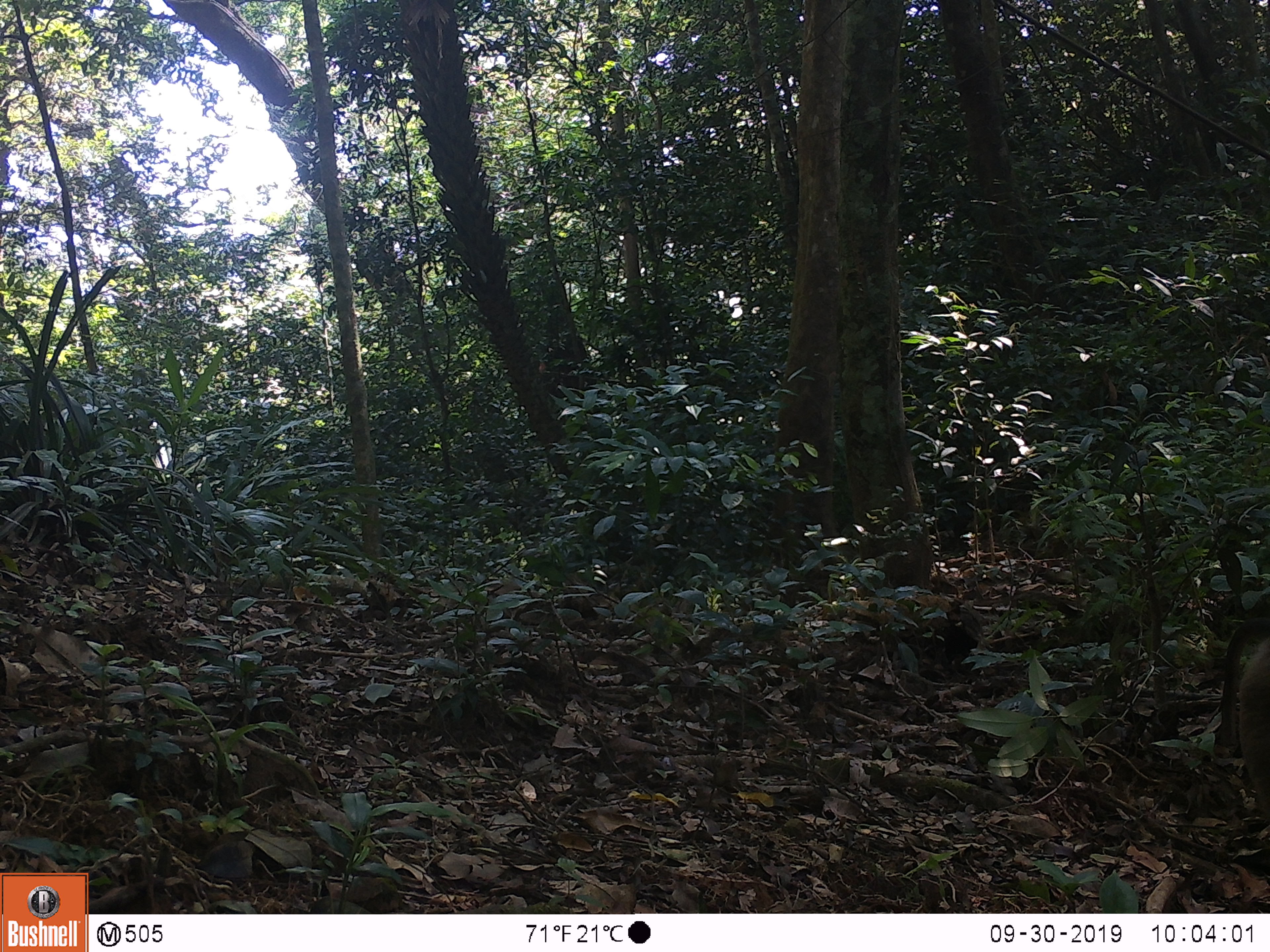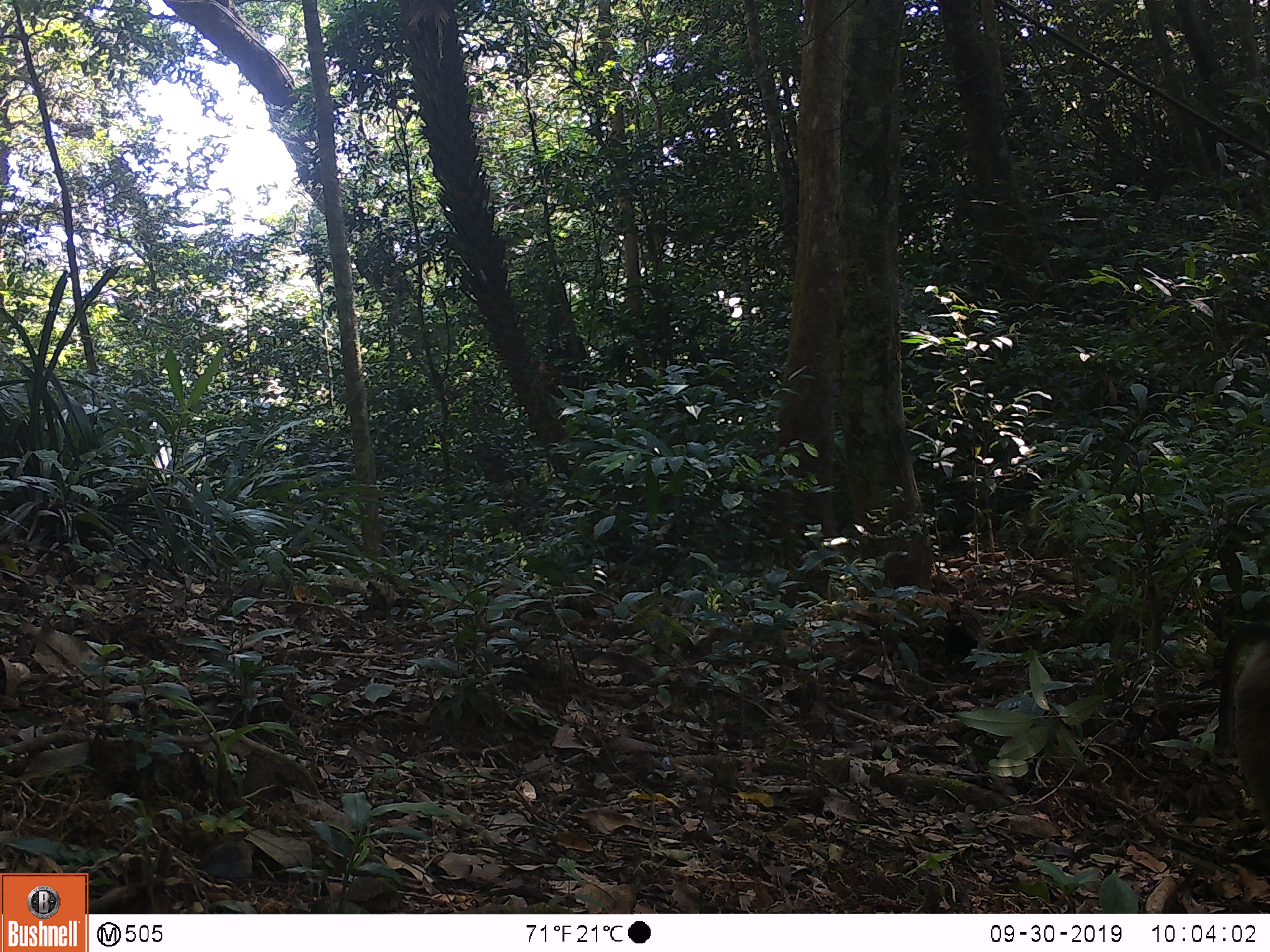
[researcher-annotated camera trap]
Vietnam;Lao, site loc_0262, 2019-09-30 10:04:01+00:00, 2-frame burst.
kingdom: Animalia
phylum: Chordata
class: Mammalia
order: Primates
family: Cercopithecidae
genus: Macaca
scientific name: Macaca nemestrina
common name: pig-tailed macaque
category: pig tailed macaque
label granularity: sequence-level